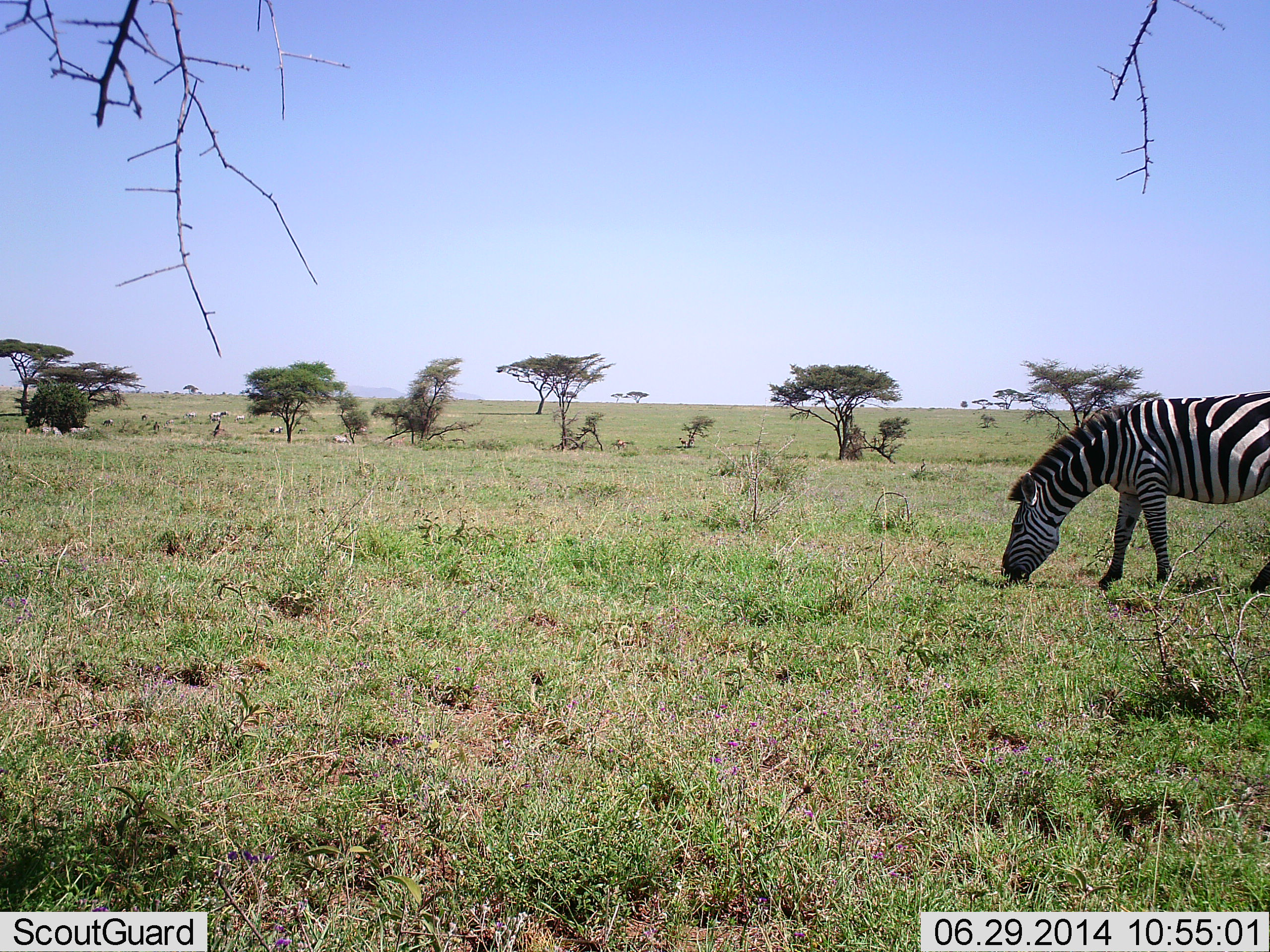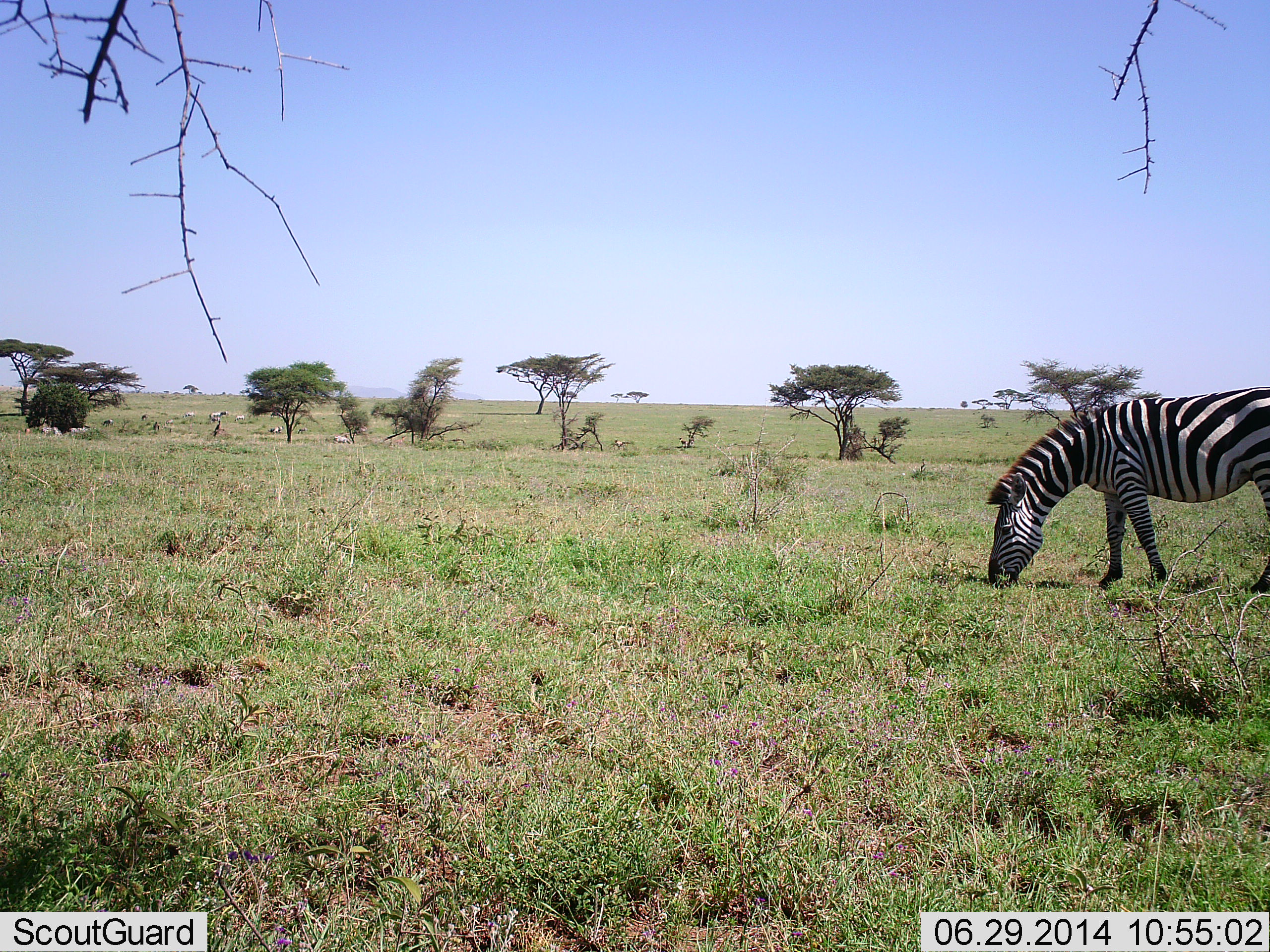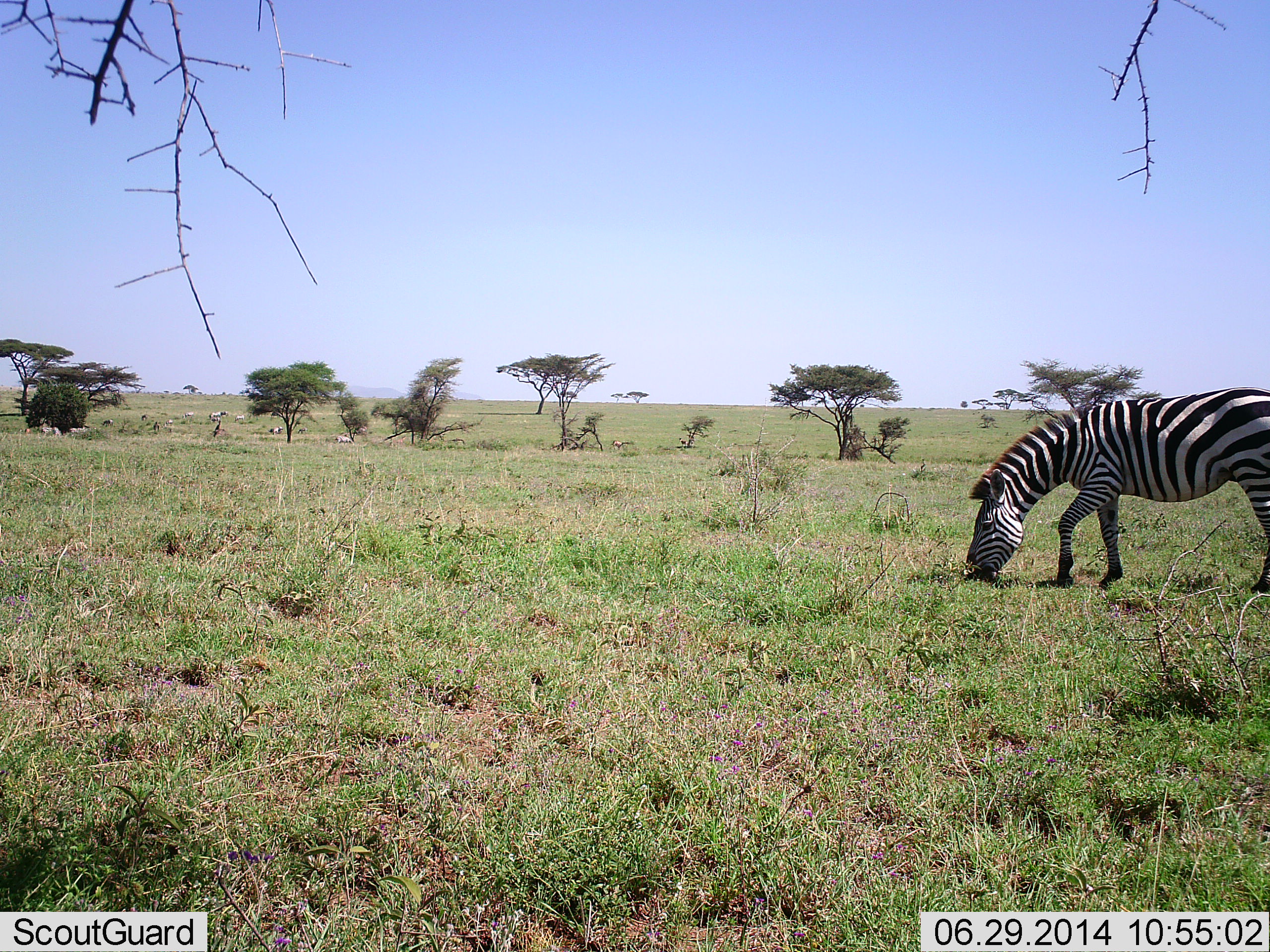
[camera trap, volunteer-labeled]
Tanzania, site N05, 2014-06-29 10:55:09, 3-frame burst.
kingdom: Animalia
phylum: Chordata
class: Mammalia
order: Perissodactyla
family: Equidae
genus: Equus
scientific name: Equus quagga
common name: plains zebra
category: zebra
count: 1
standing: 0%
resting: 0%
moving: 20%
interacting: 0%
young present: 0%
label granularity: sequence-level